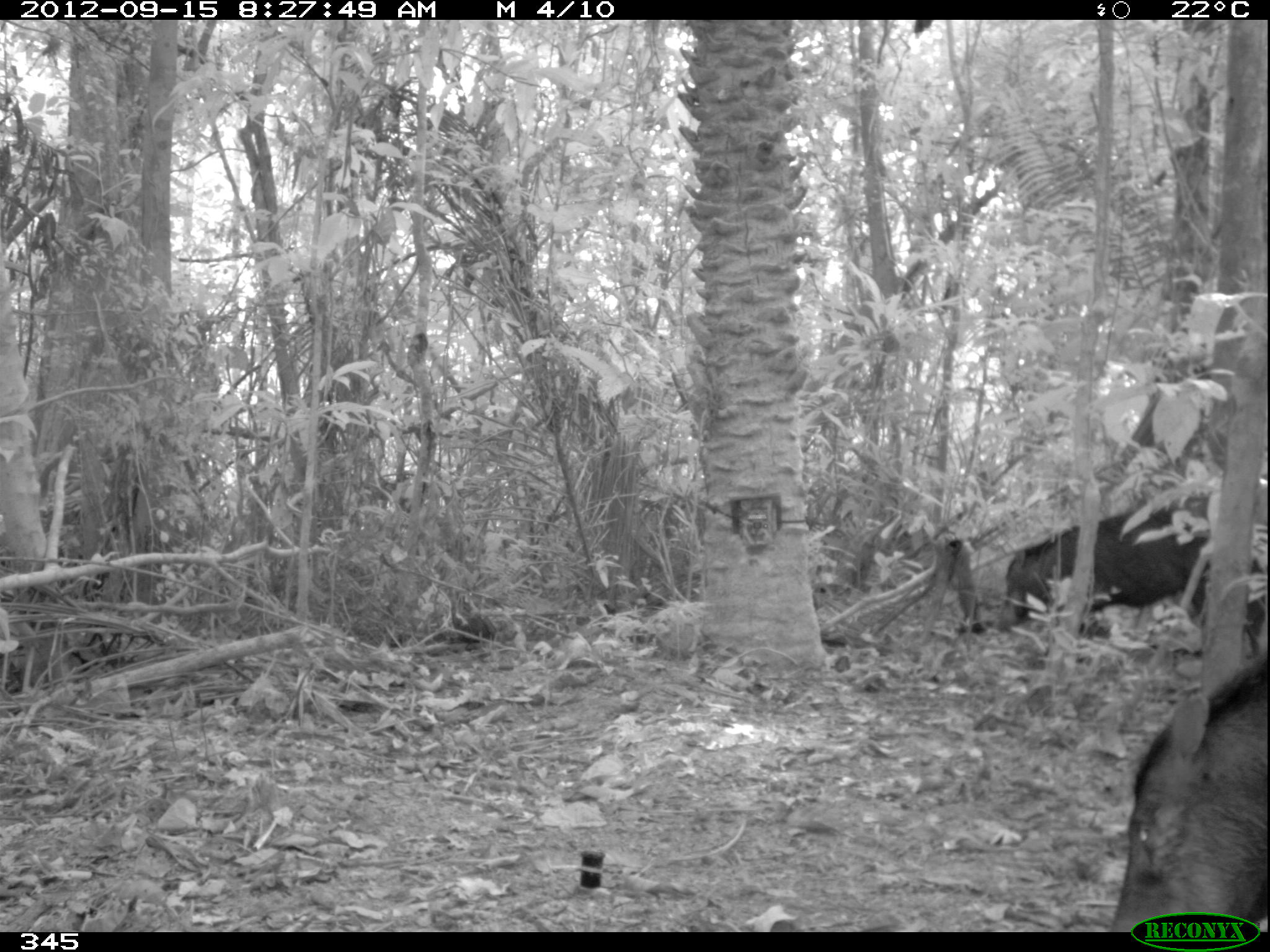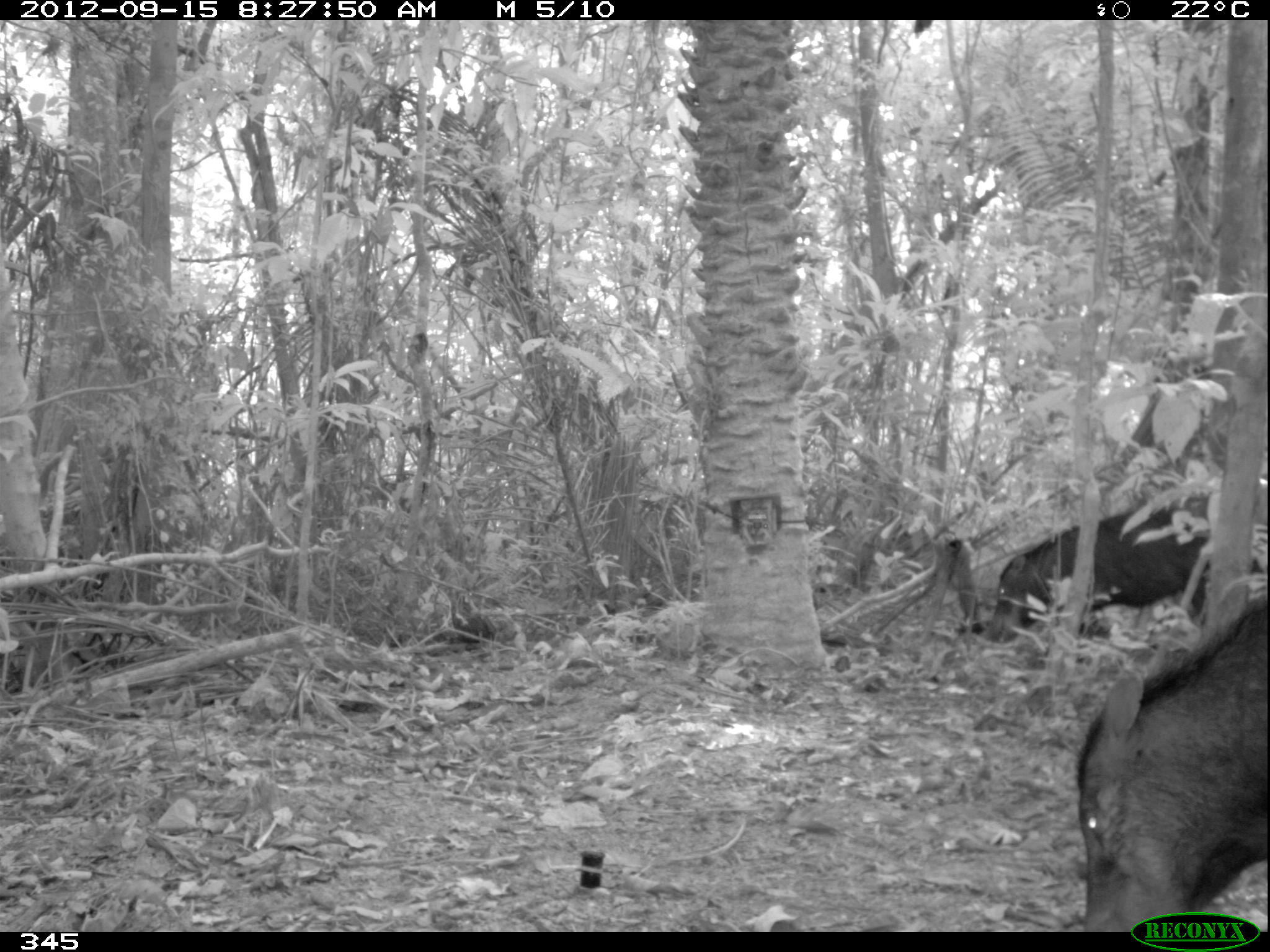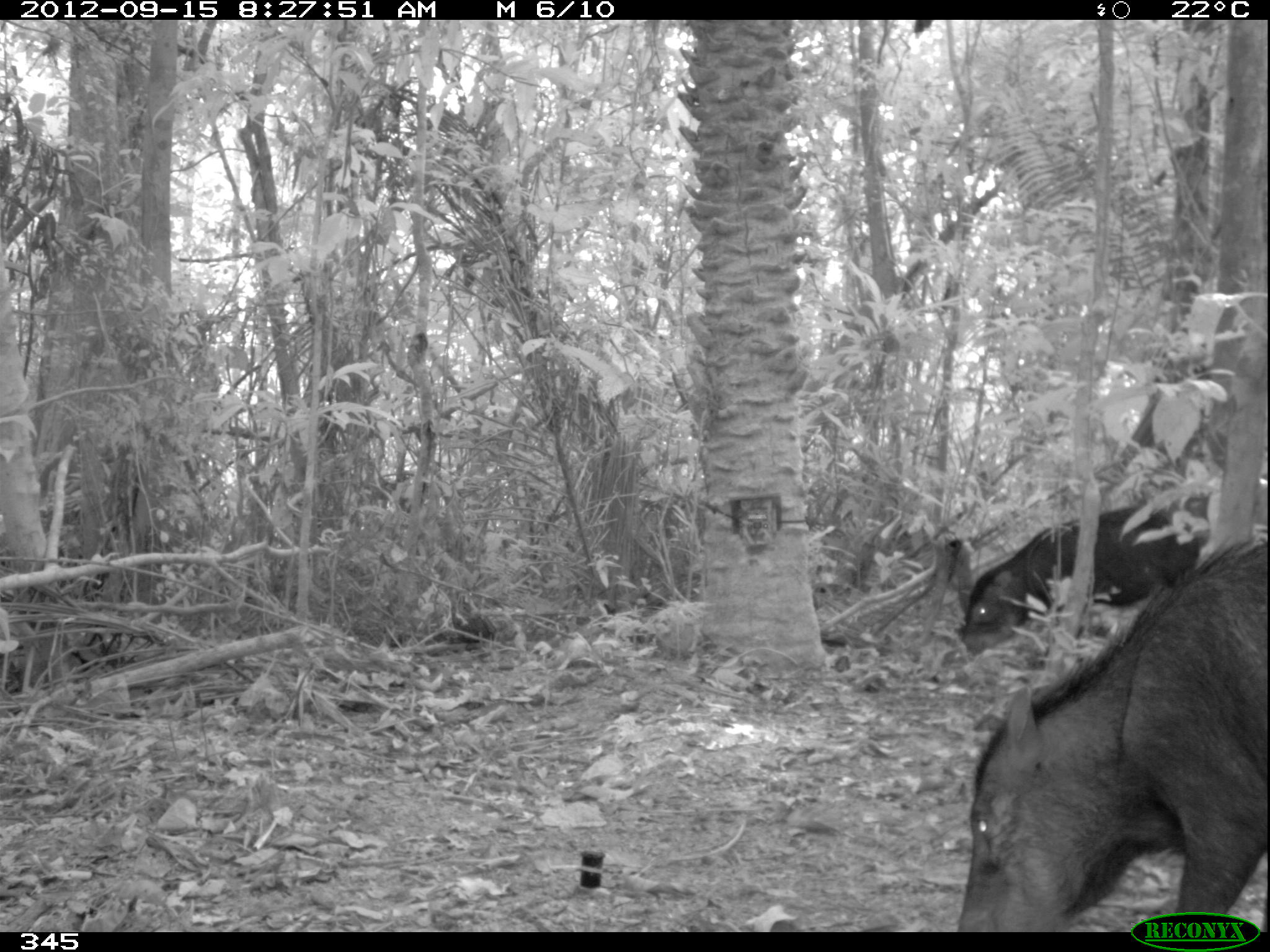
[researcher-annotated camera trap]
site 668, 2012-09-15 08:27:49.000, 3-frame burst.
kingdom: Animalia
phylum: Chordata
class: Mammalia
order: Artiodactyla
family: Tayassuidae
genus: Tayassu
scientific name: Tayassu pecari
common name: white-lipped peccary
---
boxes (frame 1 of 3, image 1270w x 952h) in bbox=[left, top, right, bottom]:
tayassu pecari: bbox=[1106, 652, 1267, 932]; bbox=[1004, 507, 1267, 659]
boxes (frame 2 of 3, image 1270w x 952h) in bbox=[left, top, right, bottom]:
tayassu pecari: bbox=[1077, 594, 1268, 932]; bbox=[980, 507, 1267, 646]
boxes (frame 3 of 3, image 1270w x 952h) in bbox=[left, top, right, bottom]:
tayassu pecari: bbox=[952, 533, 1268, 931]; bbox=[959, 505, 1199, 657]